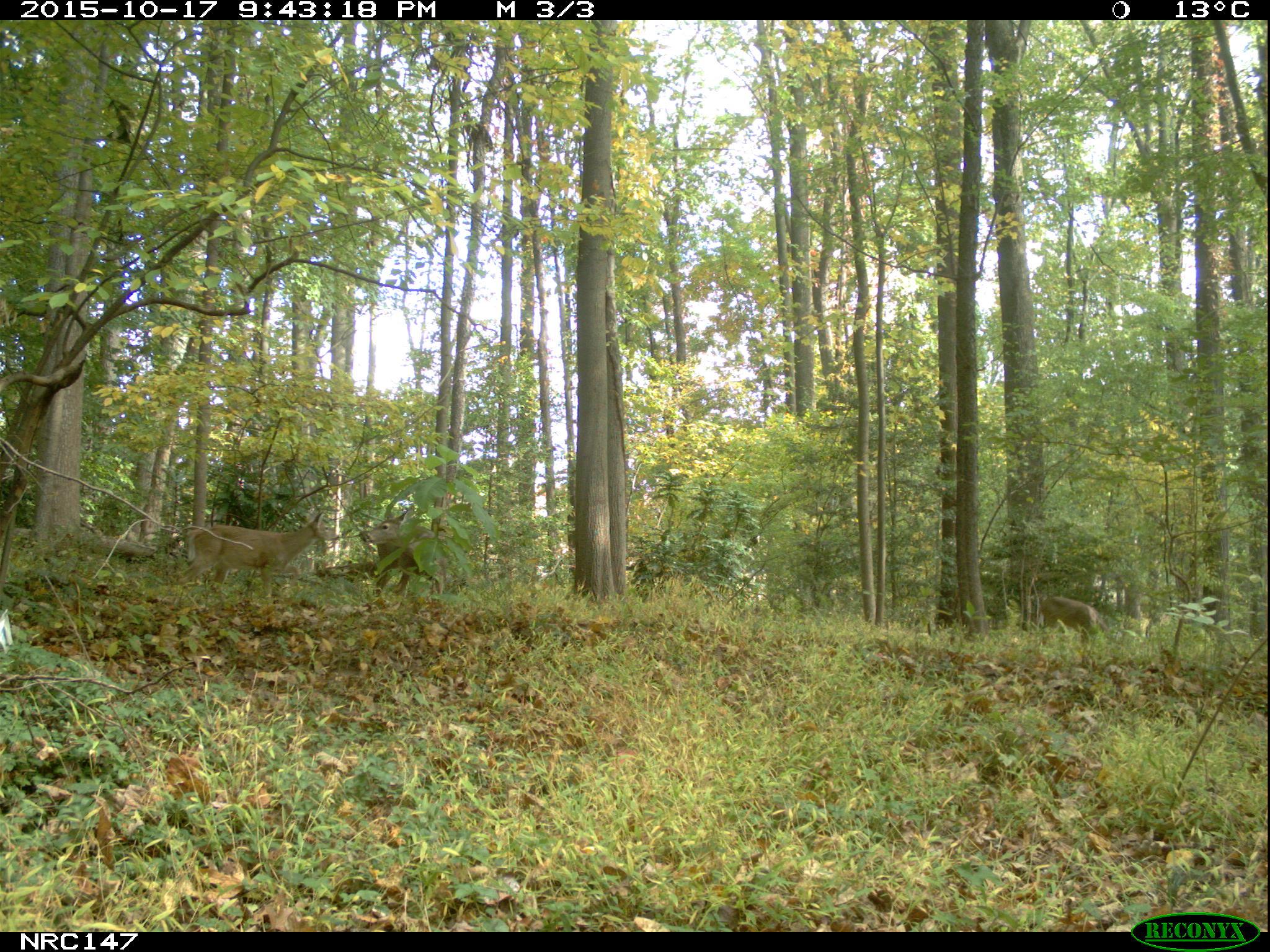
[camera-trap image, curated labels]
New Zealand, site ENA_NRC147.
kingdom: Animalia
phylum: Chordata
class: Mammalia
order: Artiodactyla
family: Cervidae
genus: Odocoileus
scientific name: Odocoileus virginianus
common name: white-tailed deer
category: white tailed deer